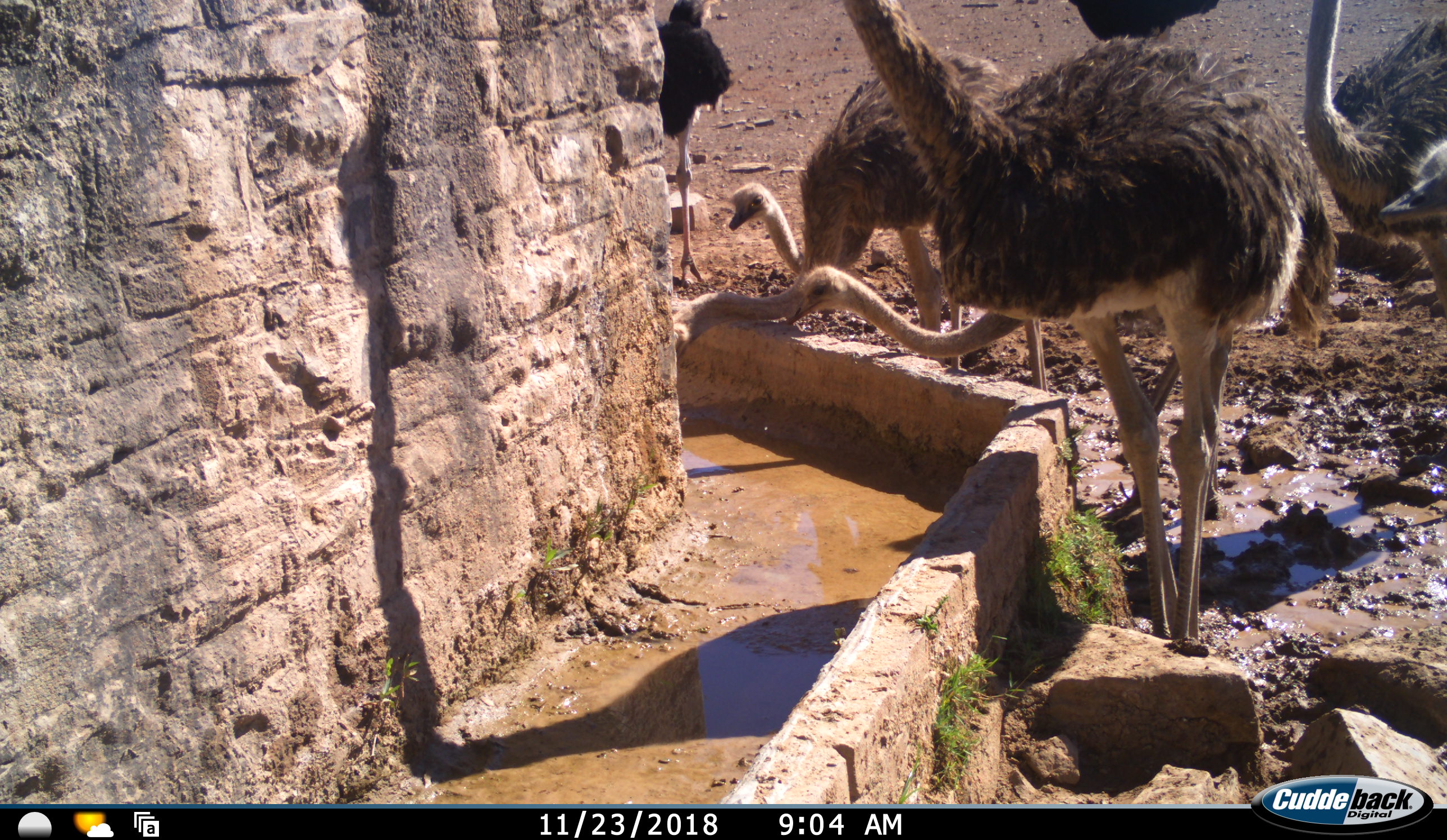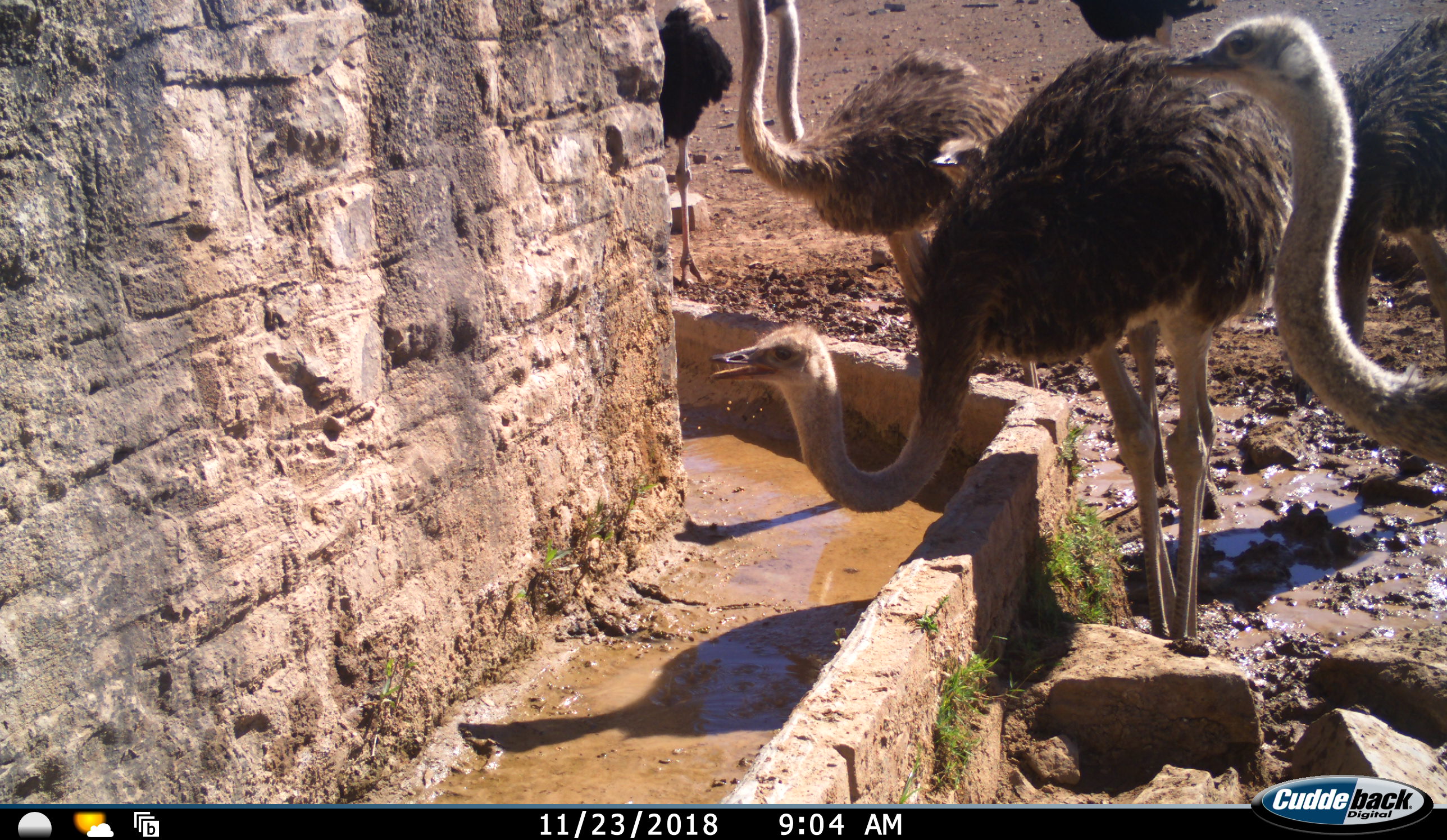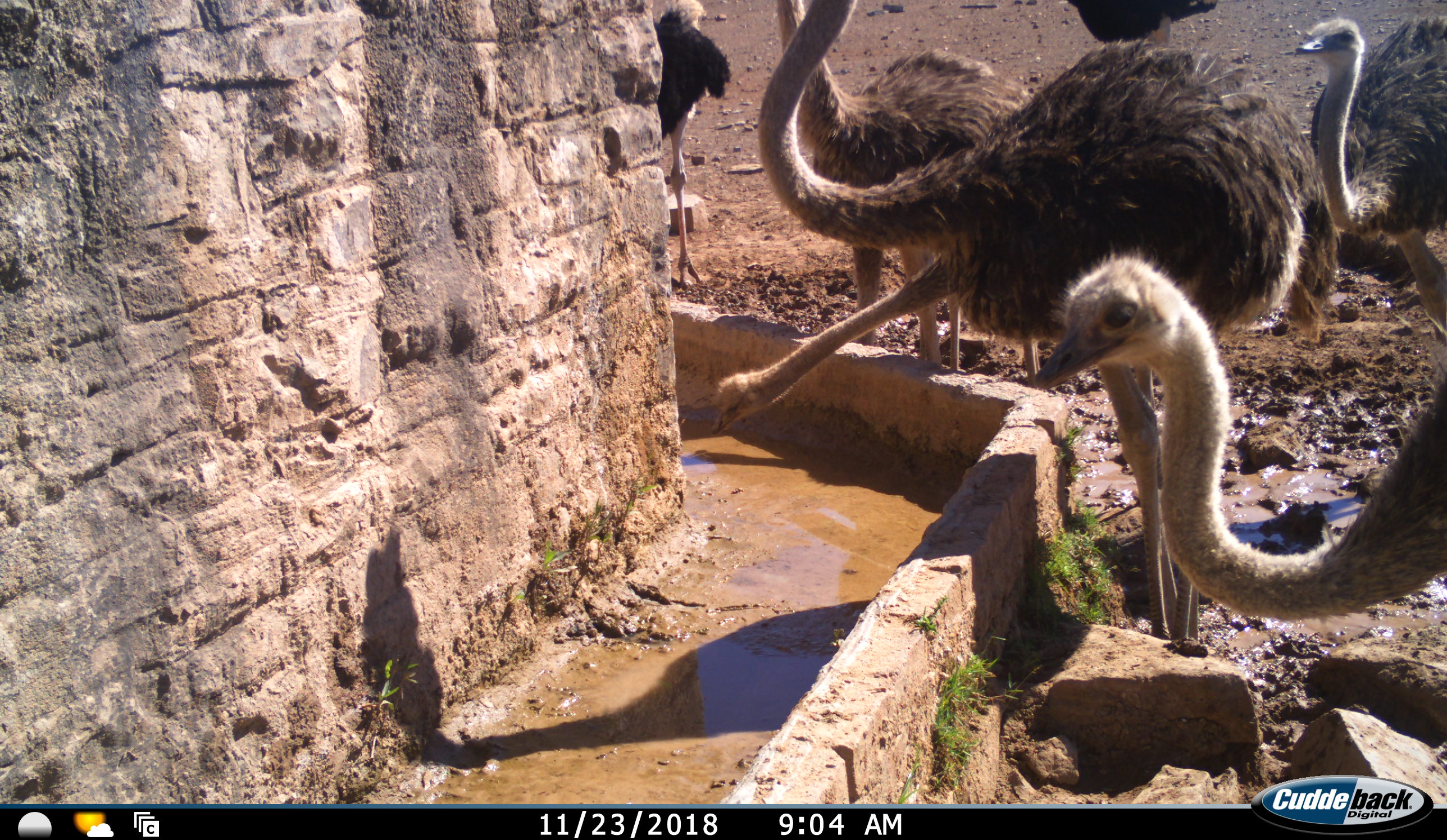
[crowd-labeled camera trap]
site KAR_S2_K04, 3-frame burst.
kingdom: Animalia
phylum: Chordata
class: Aves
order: Struthioniformes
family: Struthionidae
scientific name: Struthionidae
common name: ostrich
Ostrich (Struthionidae), count 7. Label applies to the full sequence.